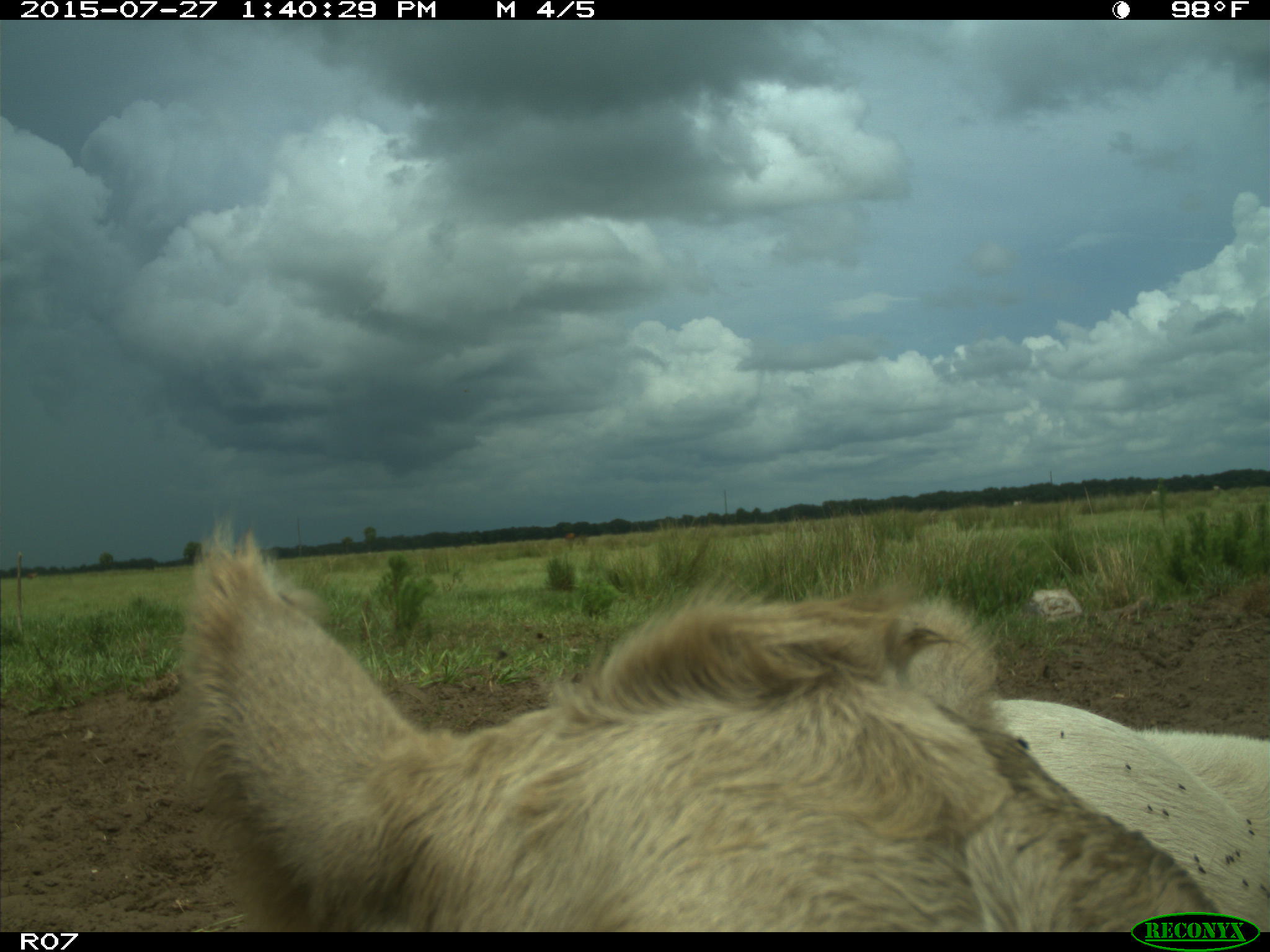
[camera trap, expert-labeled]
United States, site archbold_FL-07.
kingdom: Animalia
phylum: Chordata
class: Mammalia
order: Artiodactyla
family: Bovidae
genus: Bos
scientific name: Bos taurus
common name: domestic cow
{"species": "Bos taurus (domestic cow)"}